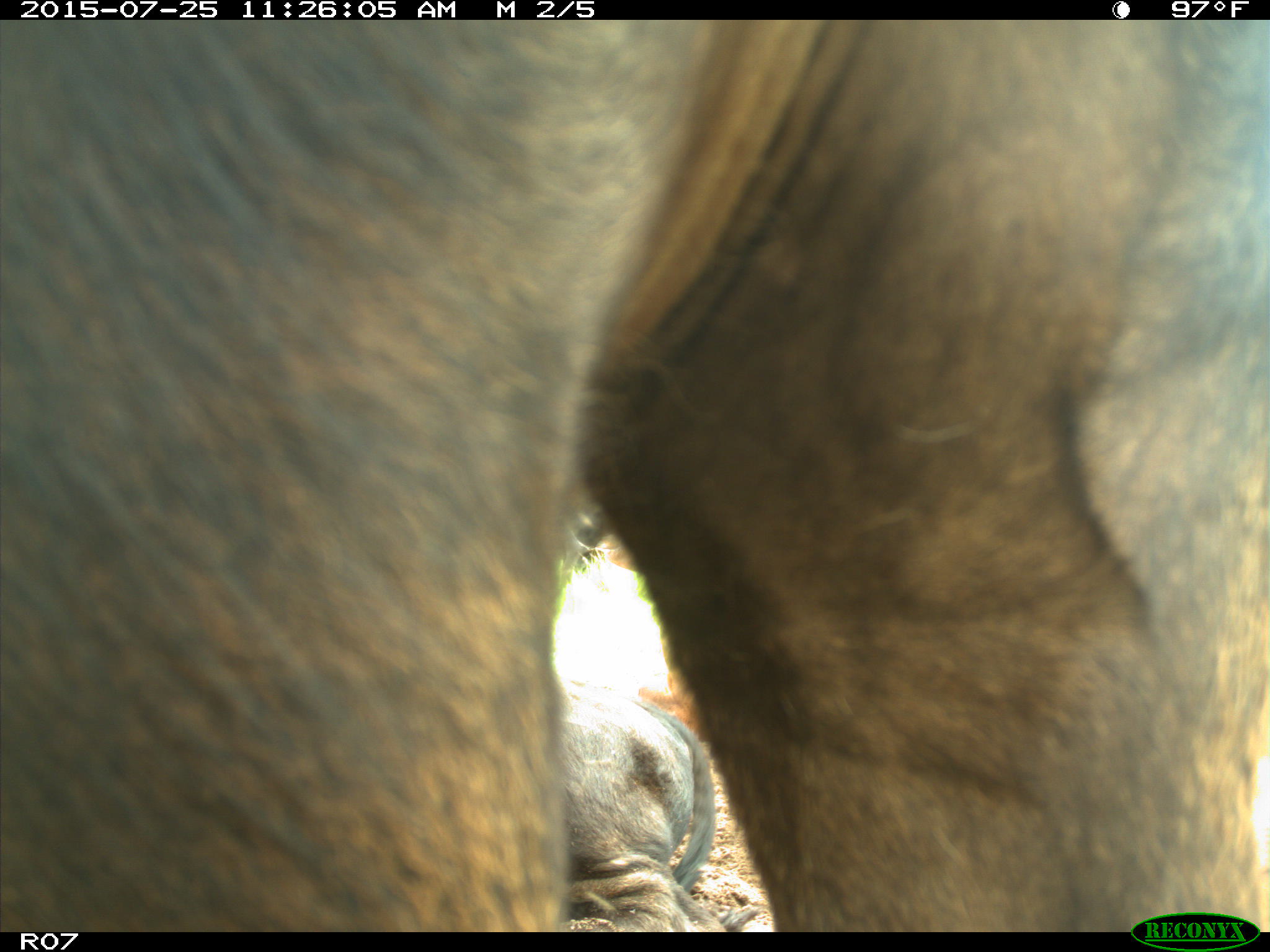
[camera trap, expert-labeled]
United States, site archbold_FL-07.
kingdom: Animalia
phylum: Chordata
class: Mammalia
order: Artiodactyla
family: Bovidae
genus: Bos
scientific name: Bos taurus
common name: domestic cow